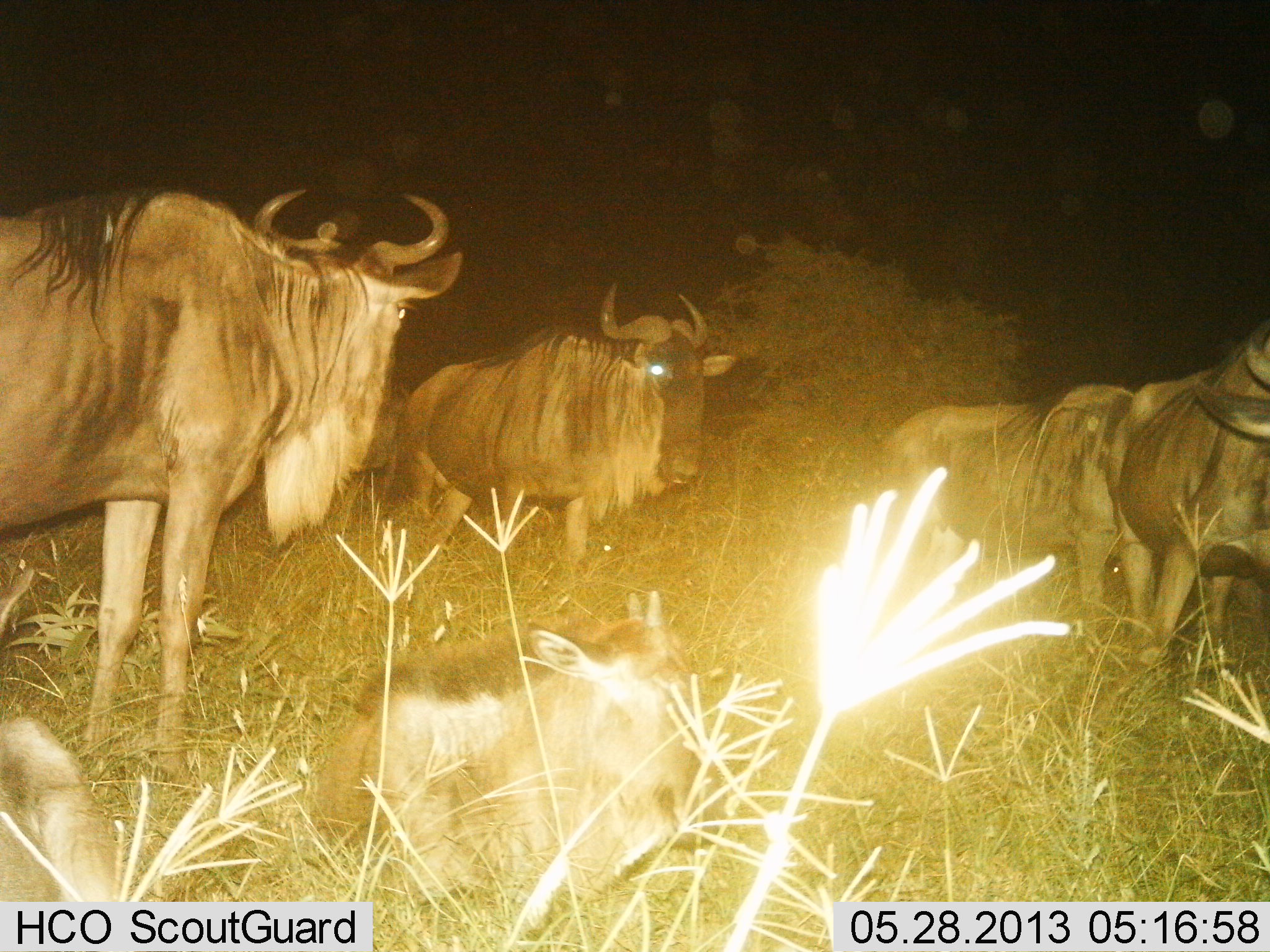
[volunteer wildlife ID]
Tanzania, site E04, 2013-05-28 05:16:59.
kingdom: Animalia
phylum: Chordata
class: Mammalia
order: Artiodactyla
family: Bovidae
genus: Connochaetes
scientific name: Connochaetes taurinus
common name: blue wildebeest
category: wildebeest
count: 4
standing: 95%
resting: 32%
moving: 16%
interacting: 0%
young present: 16%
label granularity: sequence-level